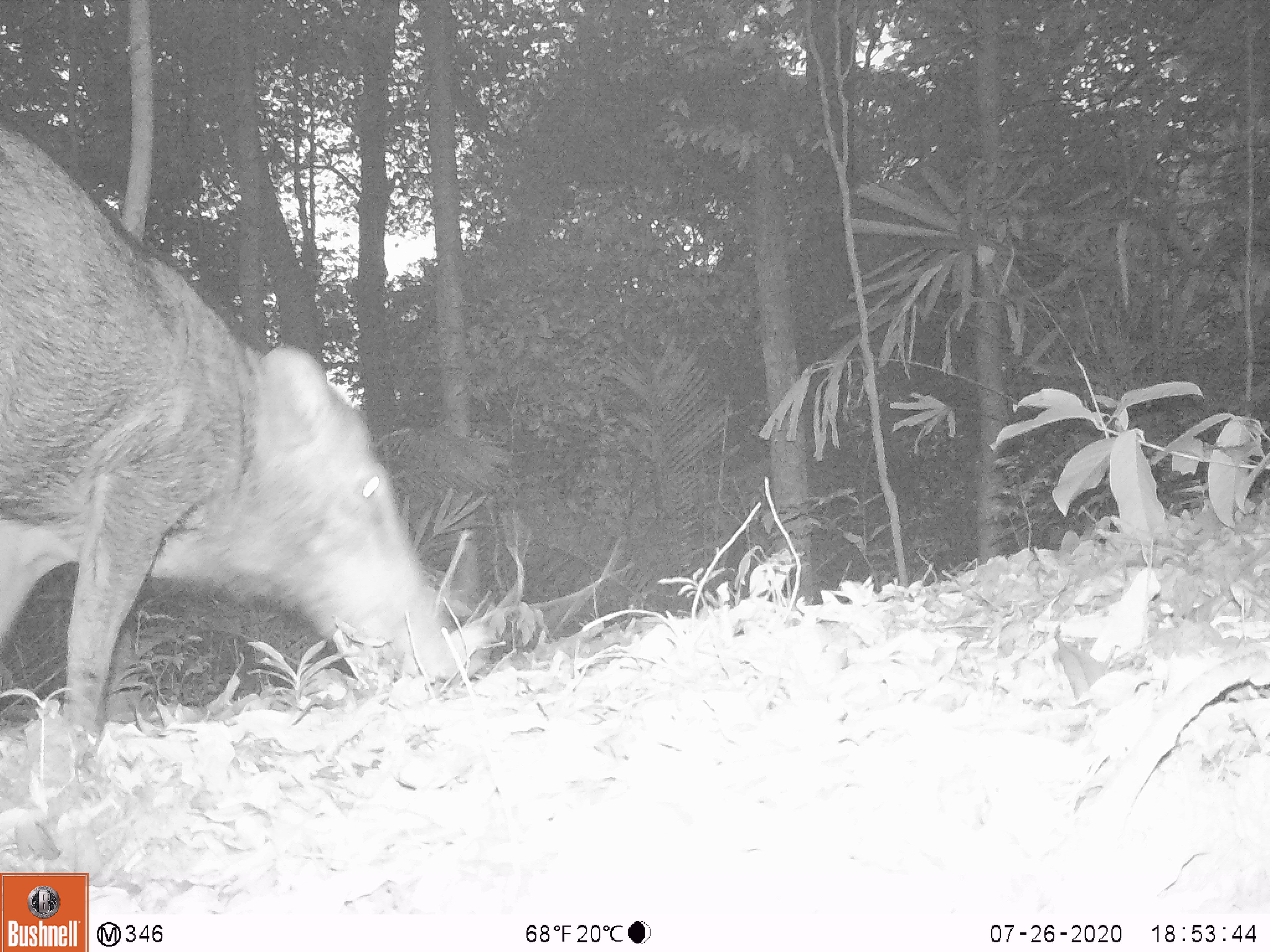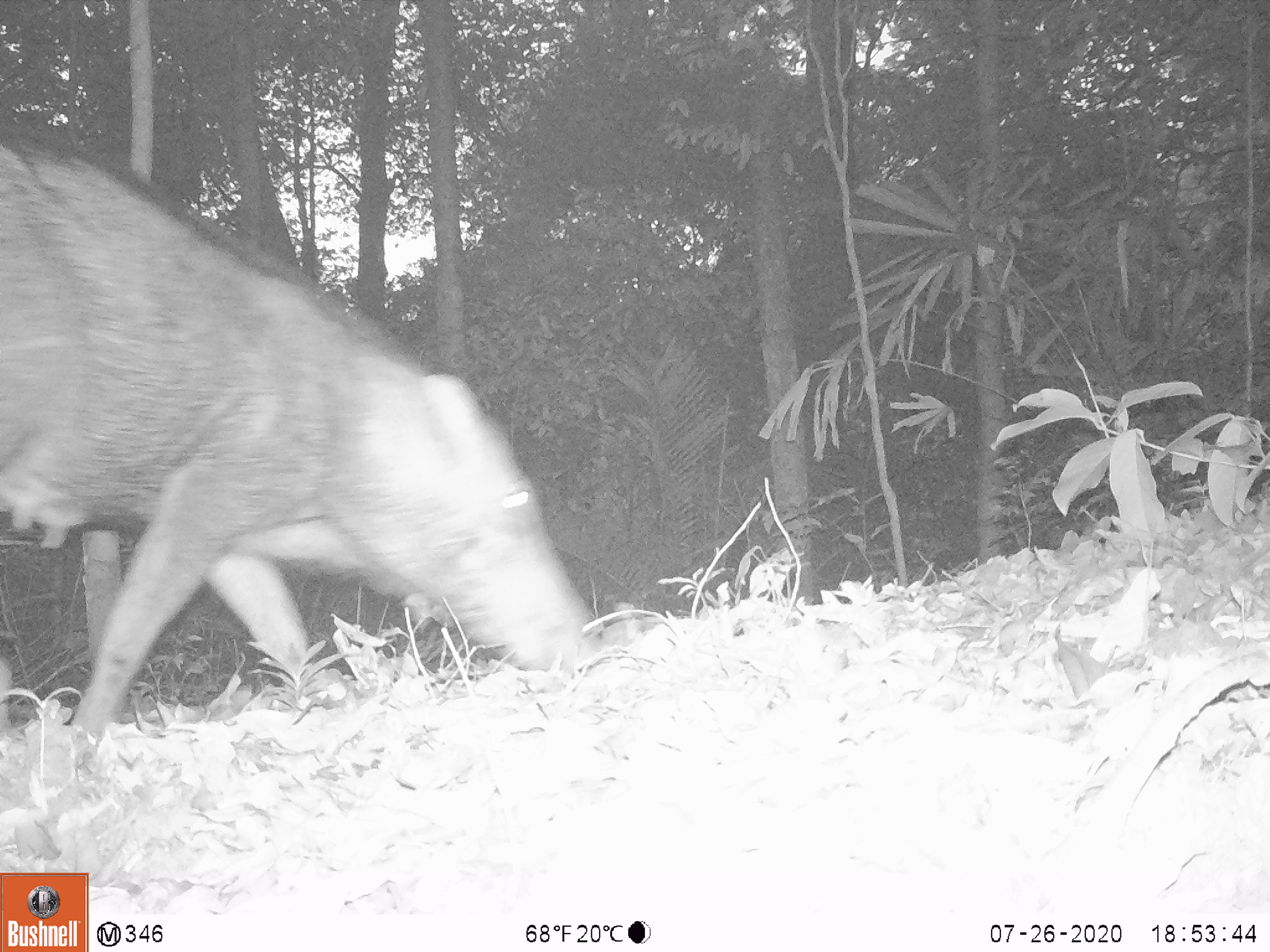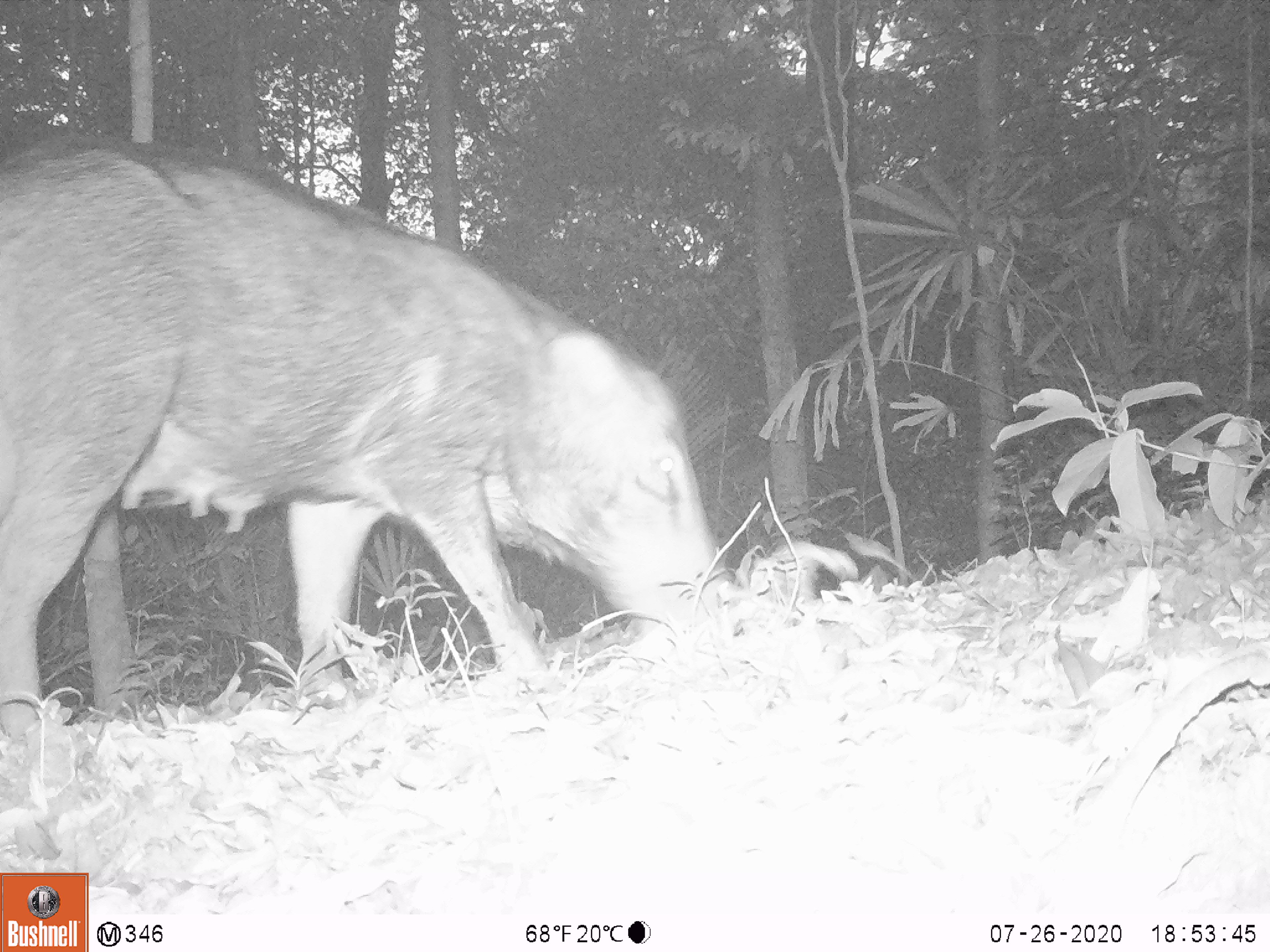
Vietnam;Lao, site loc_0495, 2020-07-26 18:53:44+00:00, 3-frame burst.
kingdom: Animalia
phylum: Chordata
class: Mammalia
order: Artiodactyla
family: Suidae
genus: Sus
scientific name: Sus scrofa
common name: eurasian wild pig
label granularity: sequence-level